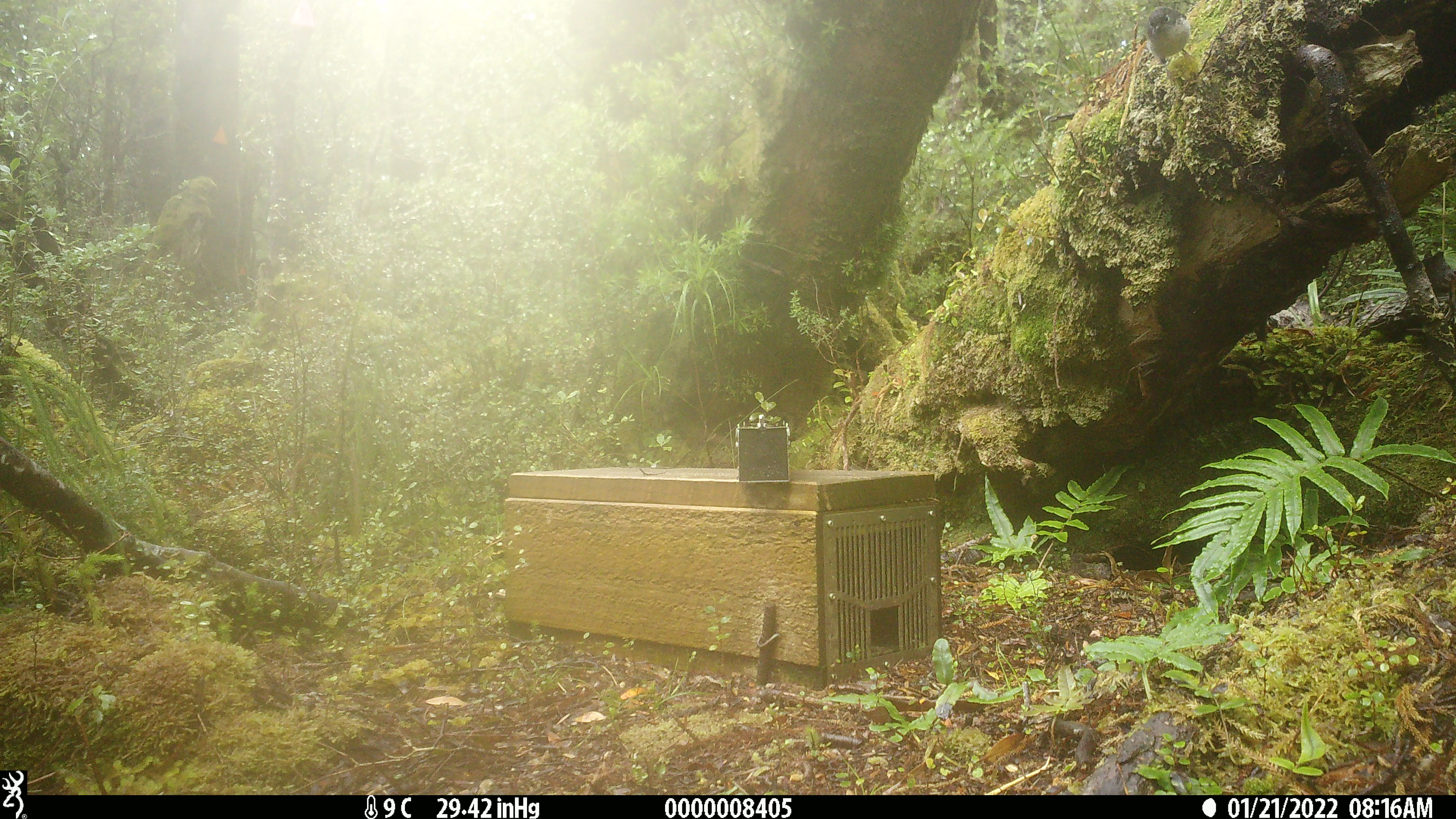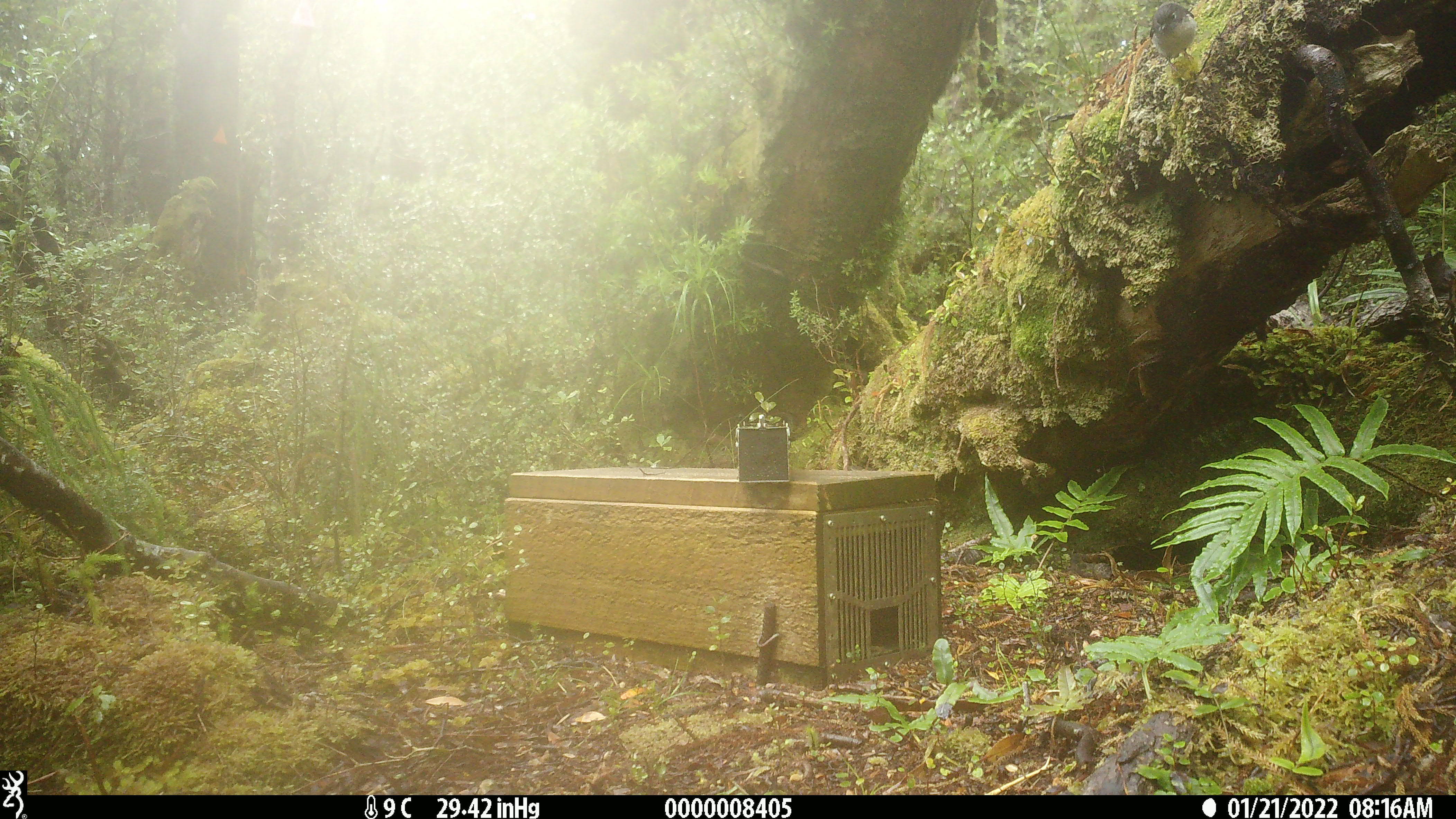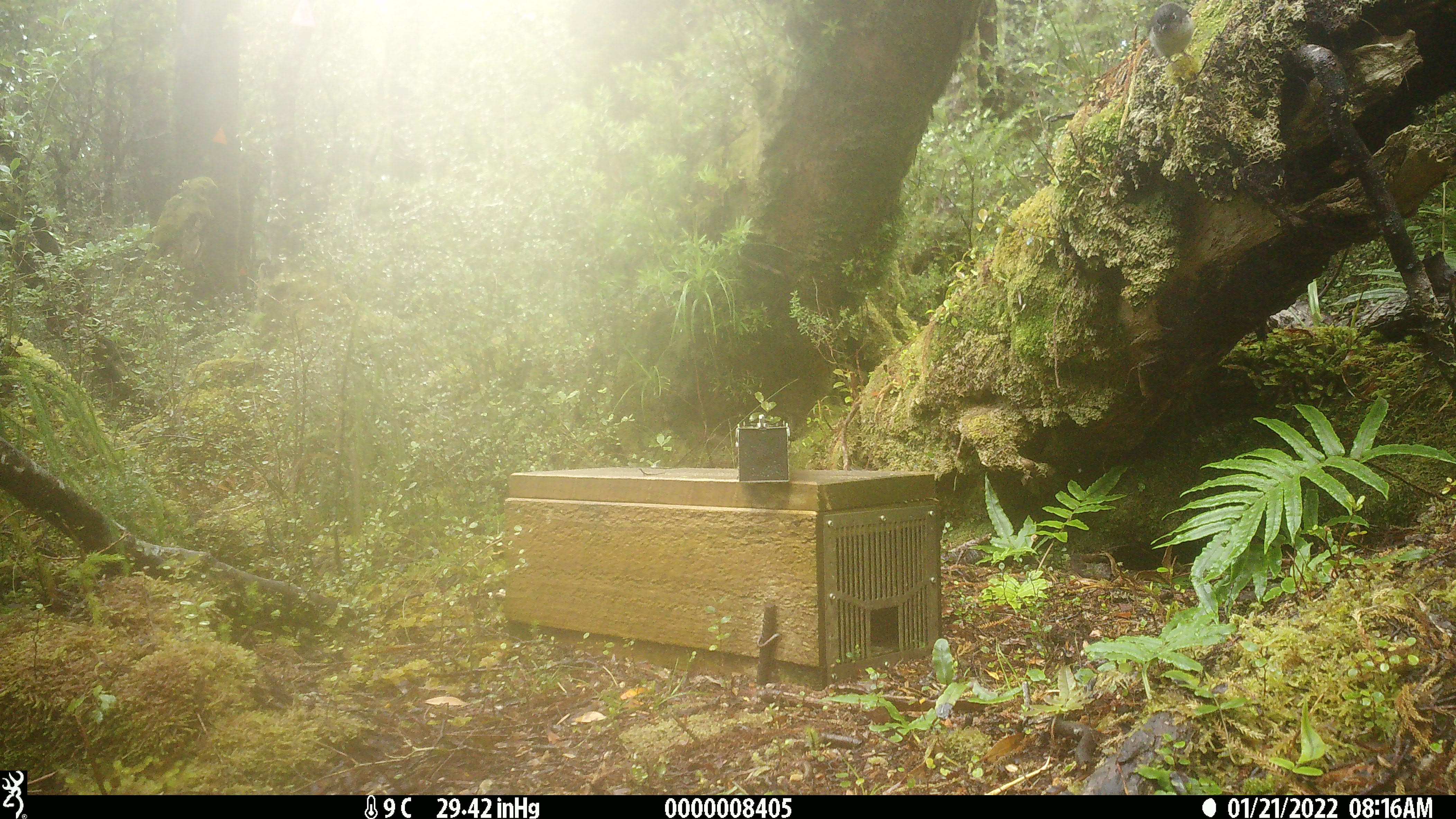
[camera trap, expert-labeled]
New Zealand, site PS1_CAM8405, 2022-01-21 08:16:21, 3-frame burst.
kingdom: Animalia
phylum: Chordata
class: Aves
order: Passeriformes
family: Petroicidae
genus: Petroica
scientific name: Petroica macrocephala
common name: tomtit